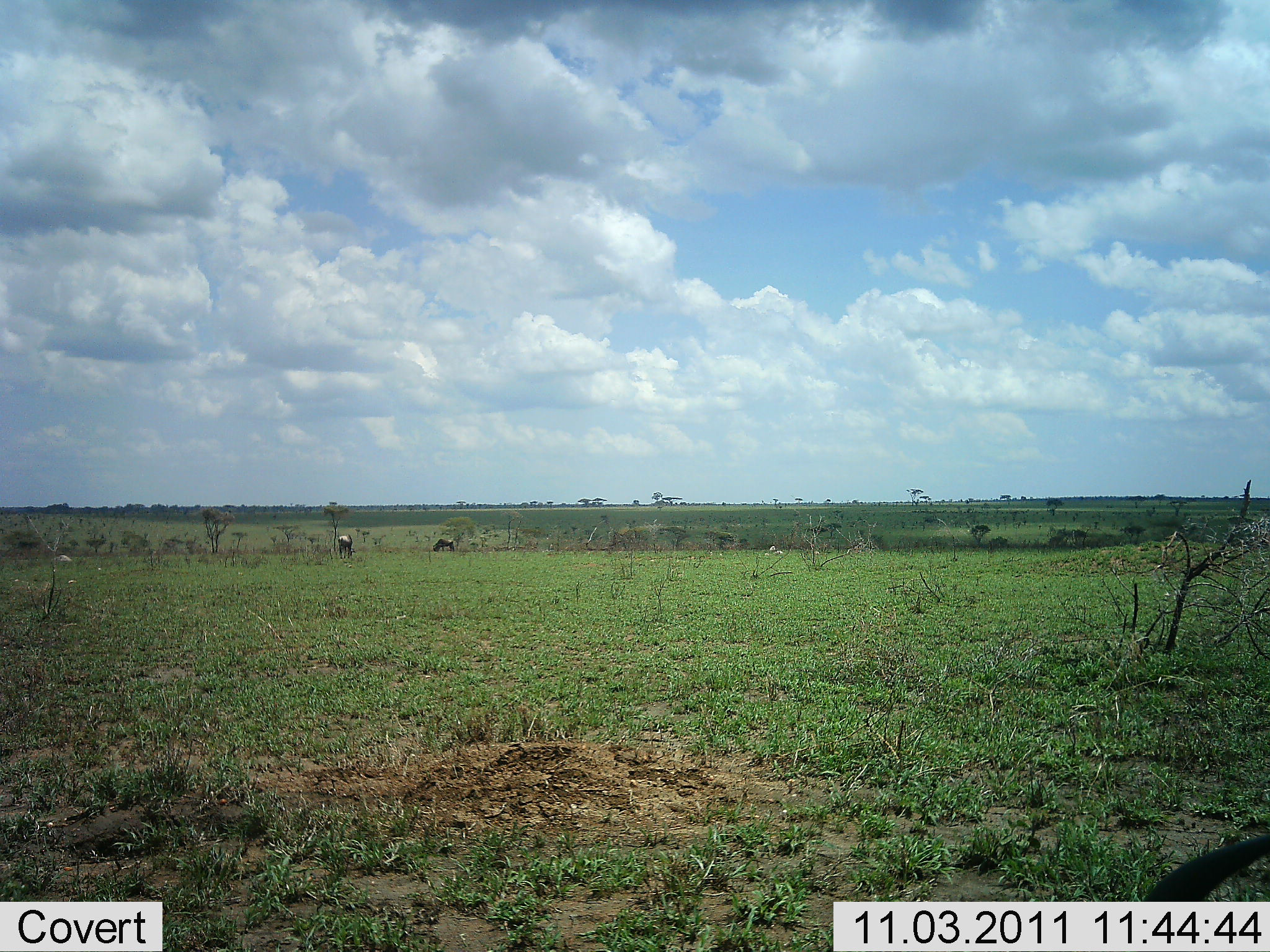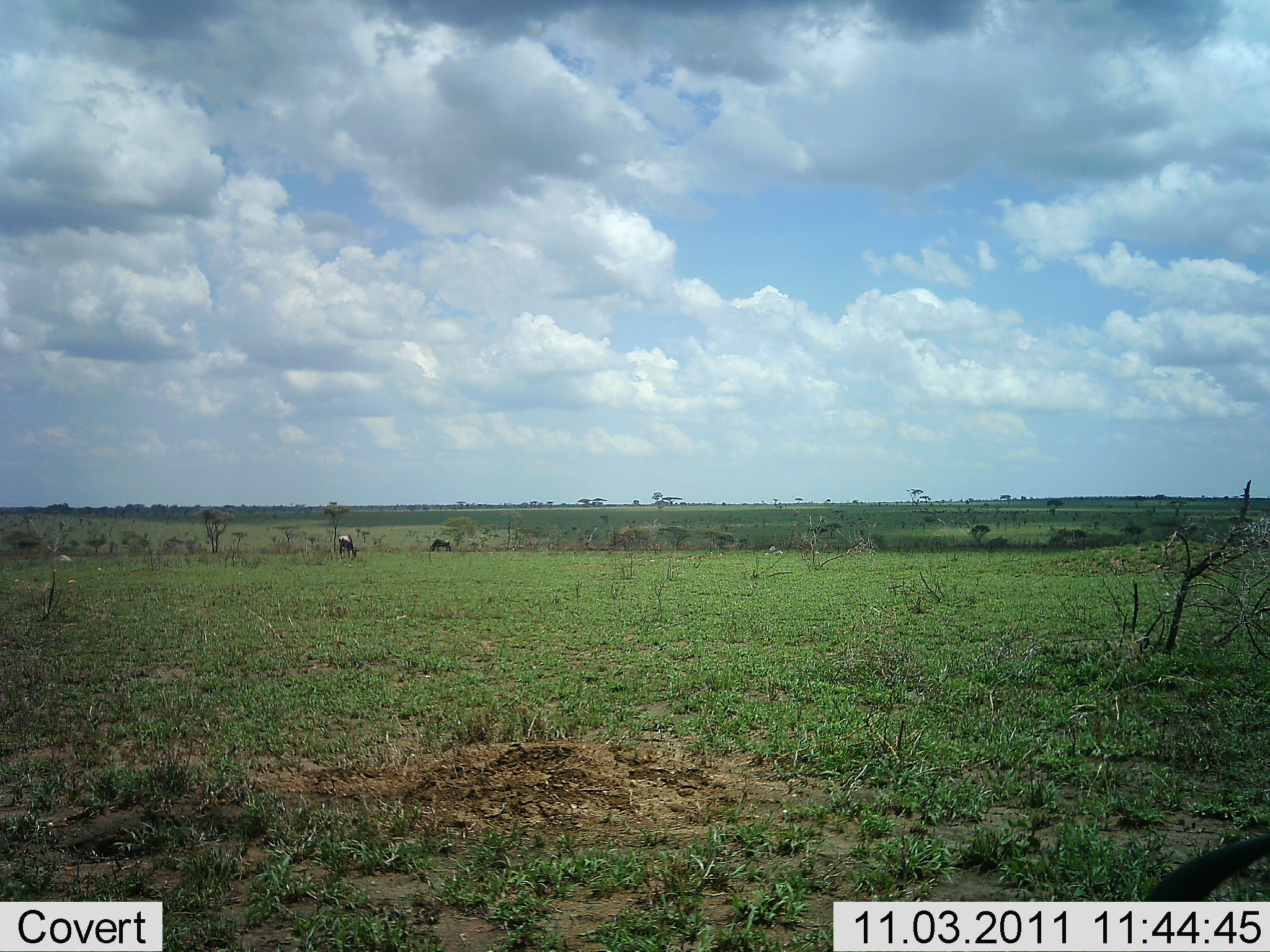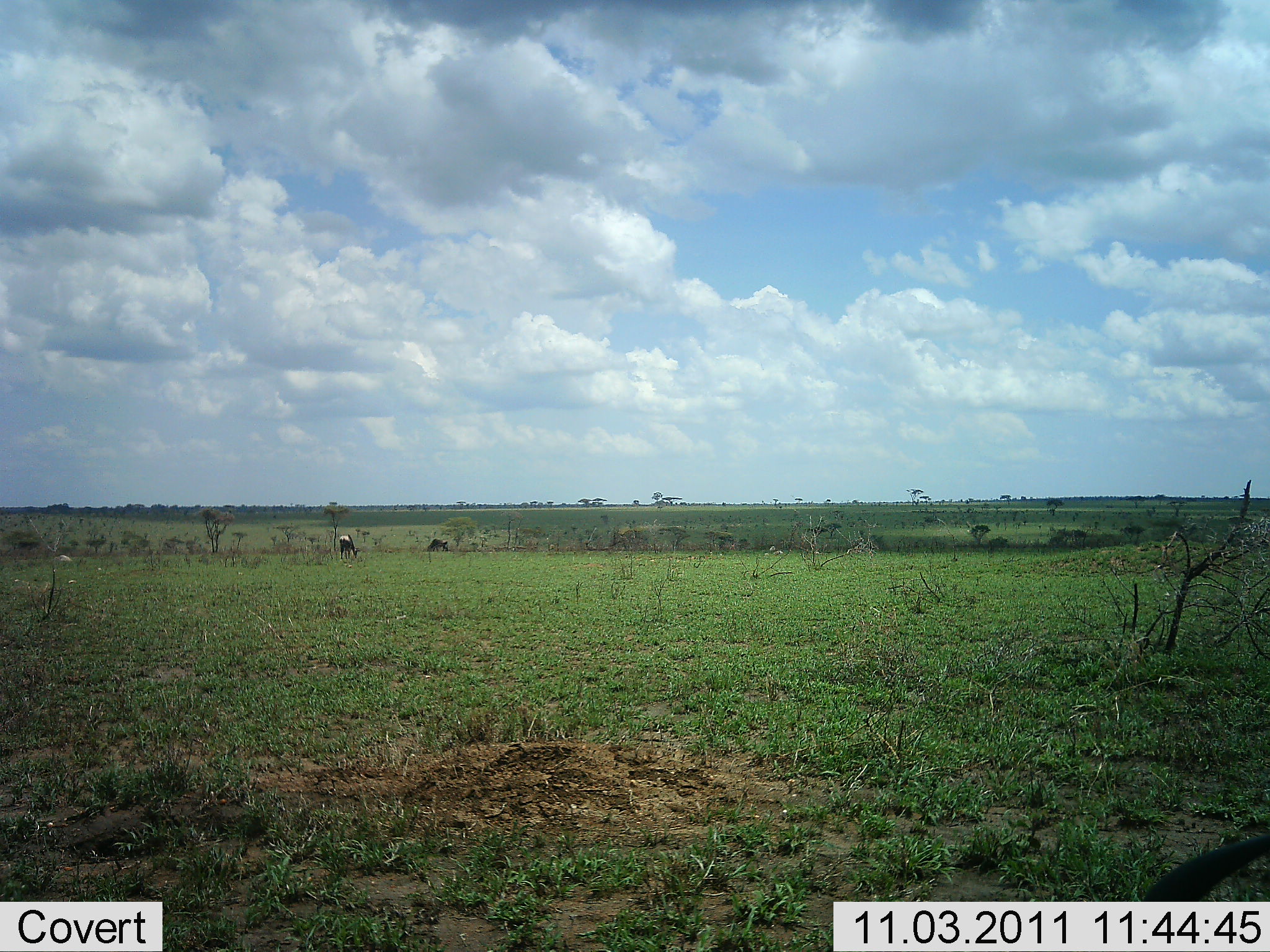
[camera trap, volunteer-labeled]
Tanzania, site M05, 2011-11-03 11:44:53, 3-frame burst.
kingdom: Animalia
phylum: Chordata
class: Mammalia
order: Artiodactyla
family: Bovidae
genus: Connochaetes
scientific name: Connochaetes taurinus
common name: blue wildebeest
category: wildebeest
Wildebeest (blue wildebeest) (Connochaetes taurinus), count 2. Behavior (volunteer vote fractions): standing 33%, resting 0%, moving 22%, interacting 0%. Young present (vote fraction): 0%. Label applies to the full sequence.